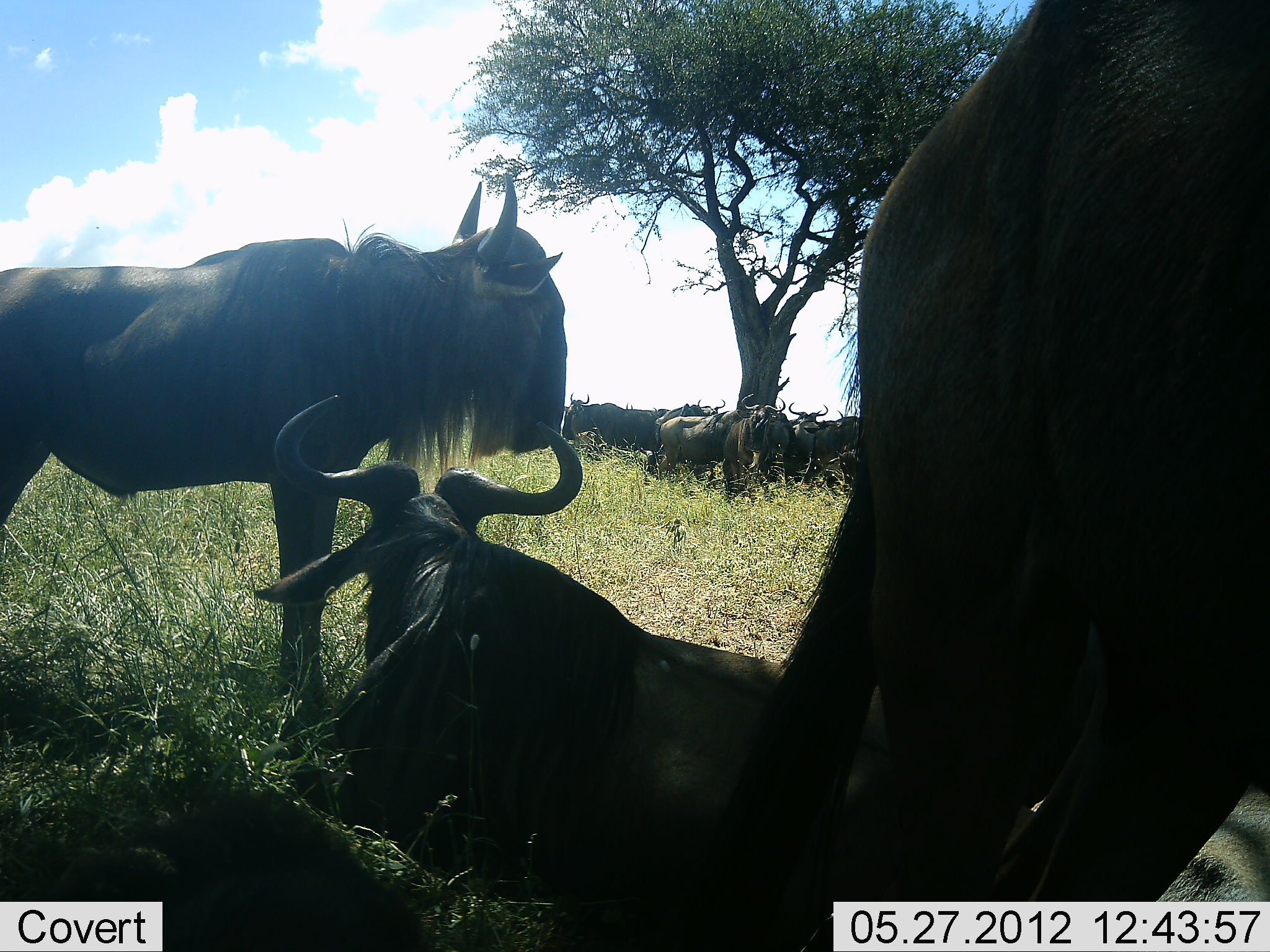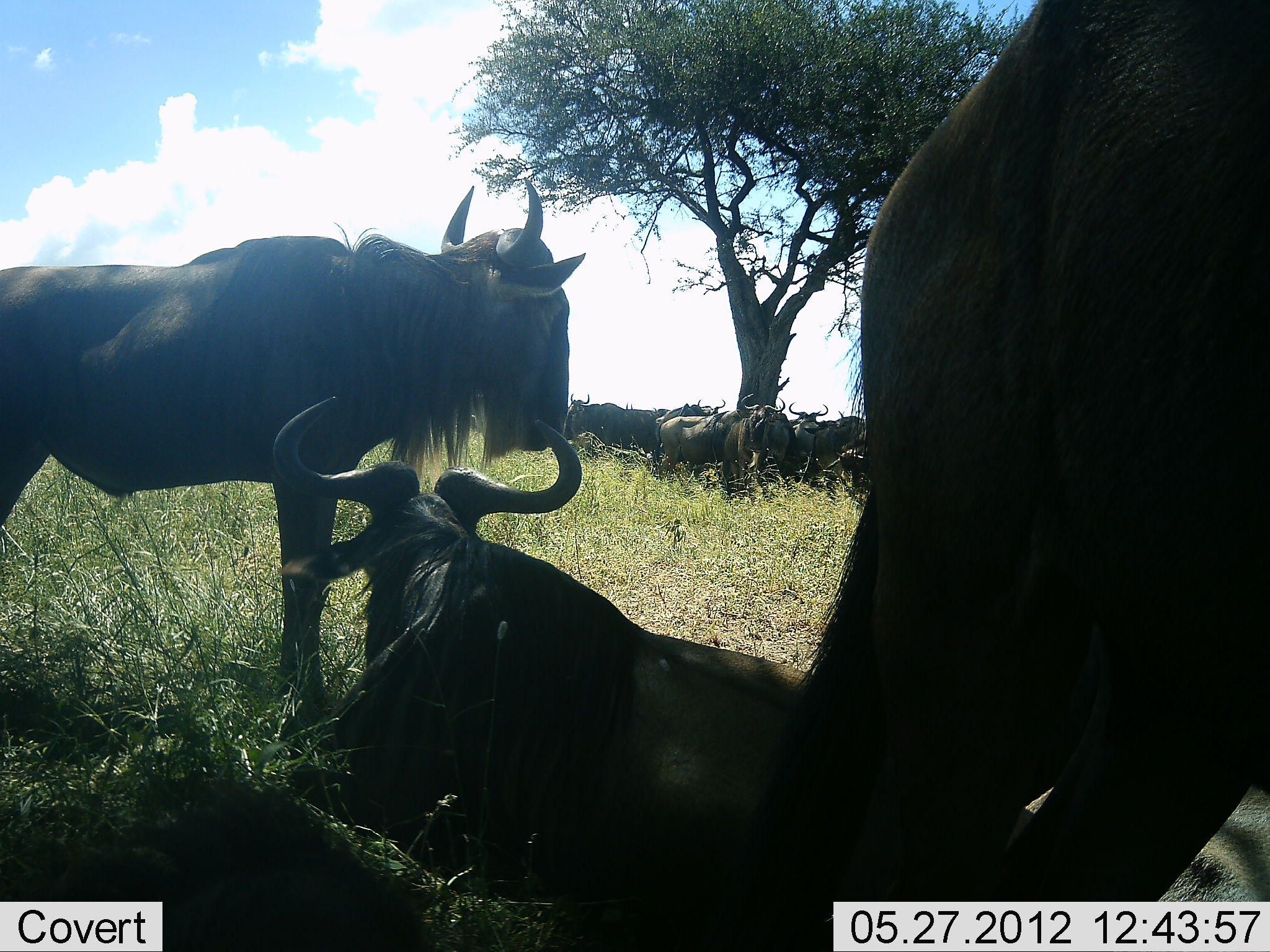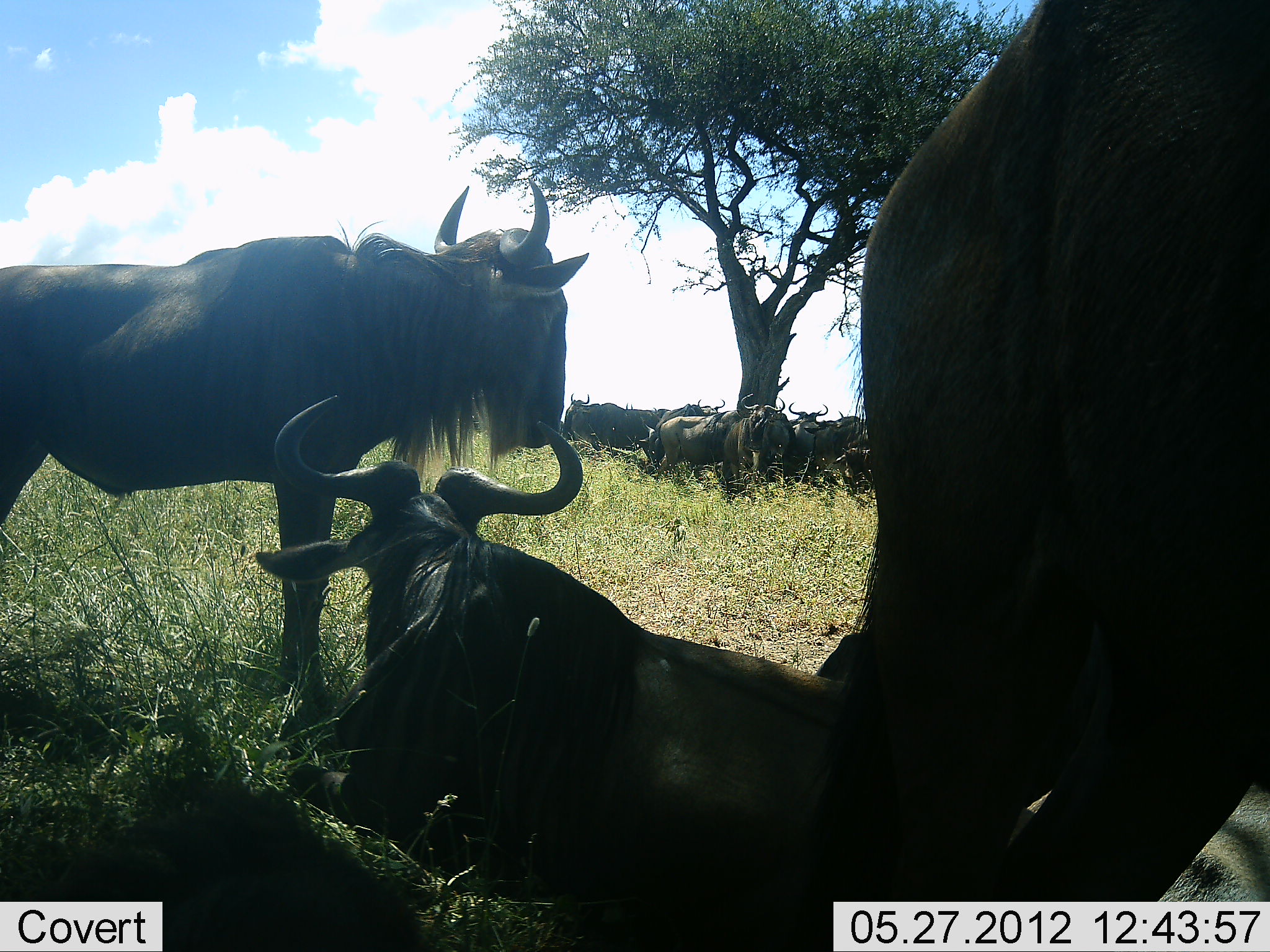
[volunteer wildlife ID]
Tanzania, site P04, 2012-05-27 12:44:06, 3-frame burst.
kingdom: Animalia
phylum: Chordata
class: Mammalia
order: Artiodactyla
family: Bovidae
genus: Connochaetes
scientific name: Connochaetes taurinus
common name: blue wildebeest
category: wildebeest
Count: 11-50.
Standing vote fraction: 60%.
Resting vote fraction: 90%.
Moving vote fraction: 10%.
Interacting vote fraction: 0%.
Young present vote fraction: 0%.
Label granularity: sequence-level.